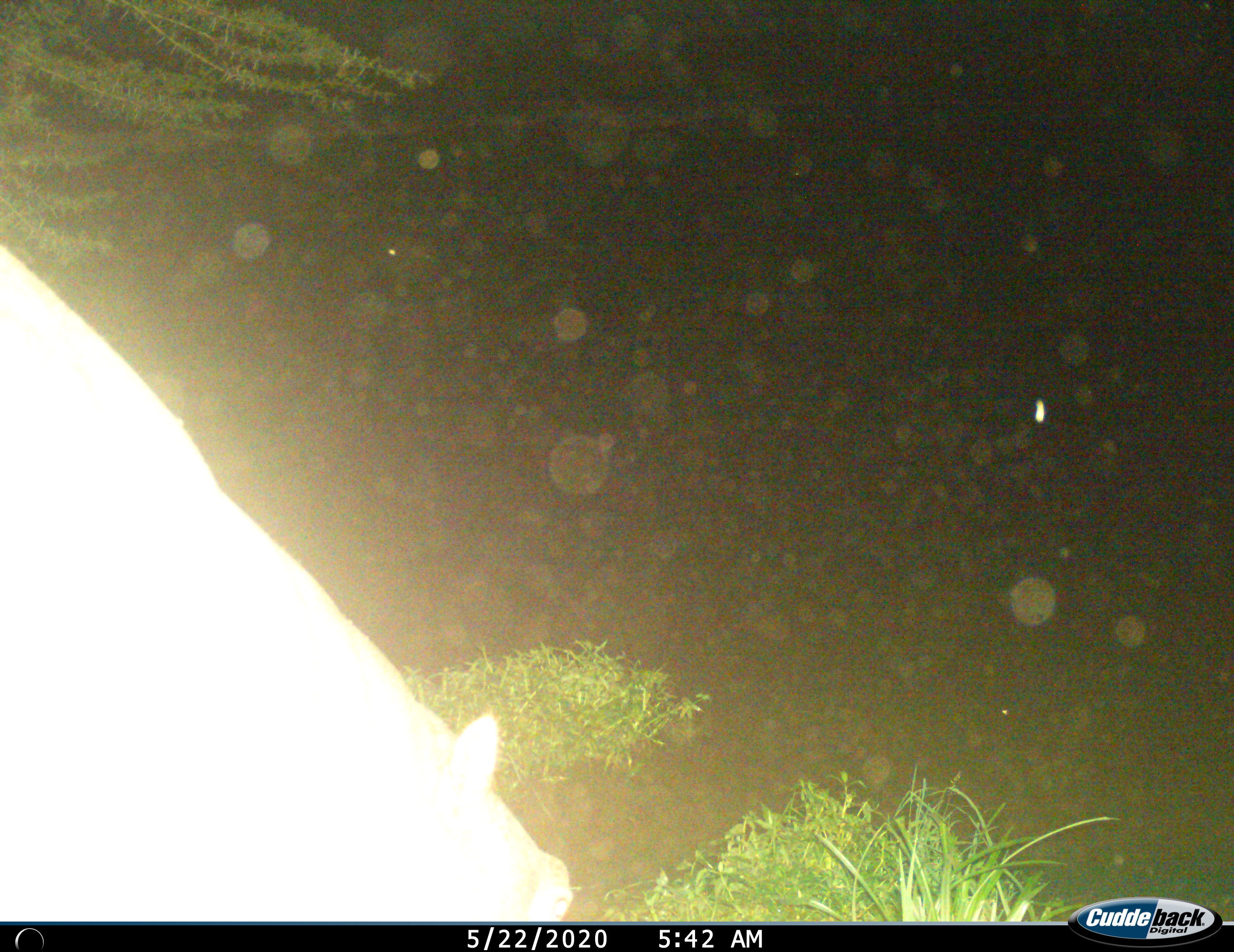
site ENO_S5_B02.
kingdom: Animalia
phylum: Chordata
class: Mammalia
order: Artiodactyla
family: Hippopotamidae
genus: Hippopotamus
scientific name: Hippopotamus amphibius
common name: hippopotamus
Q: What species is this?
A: Hippopotamus (Hippopotamus amphibius).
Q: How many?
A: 1.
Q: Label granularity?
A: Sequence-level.